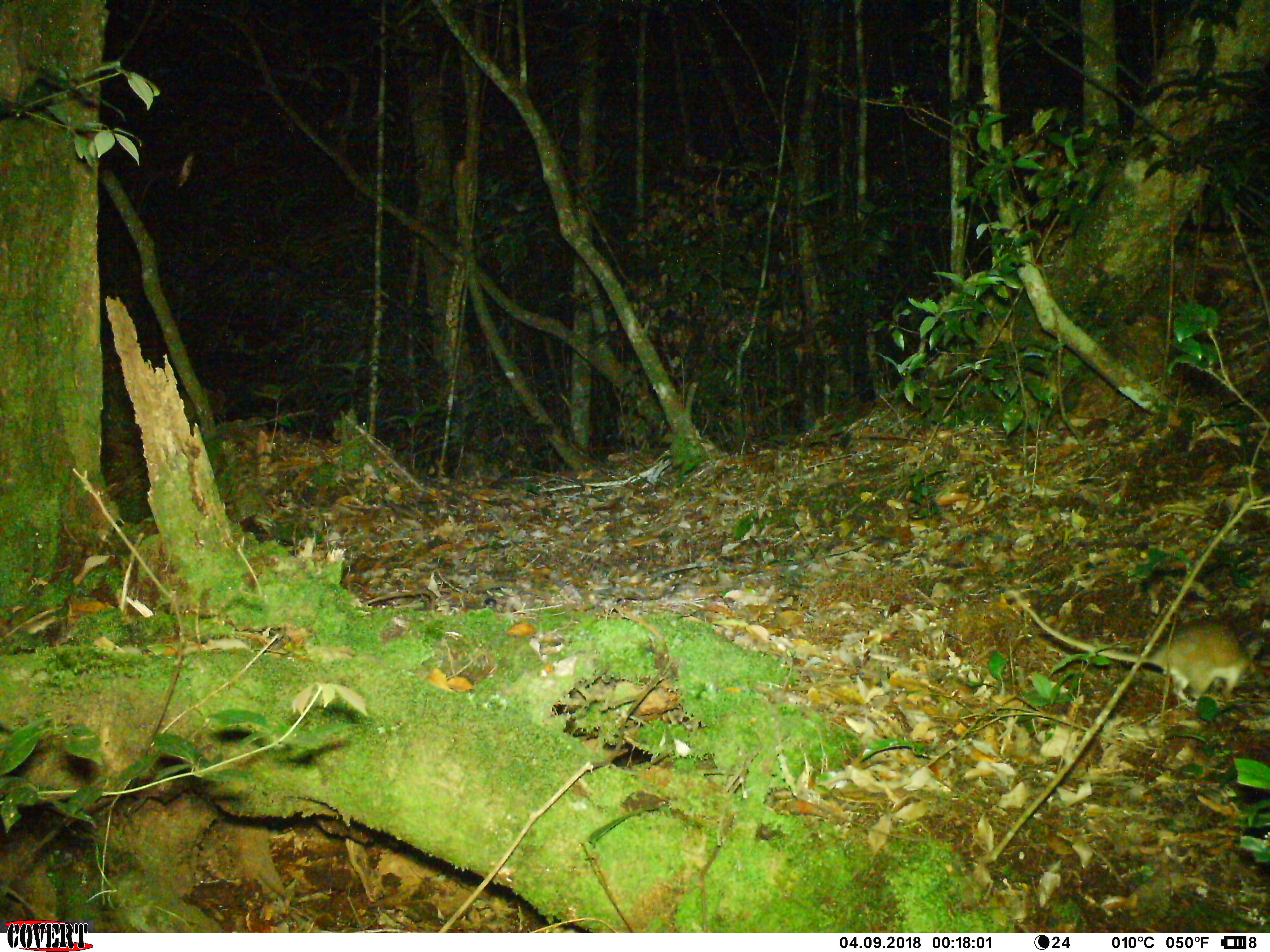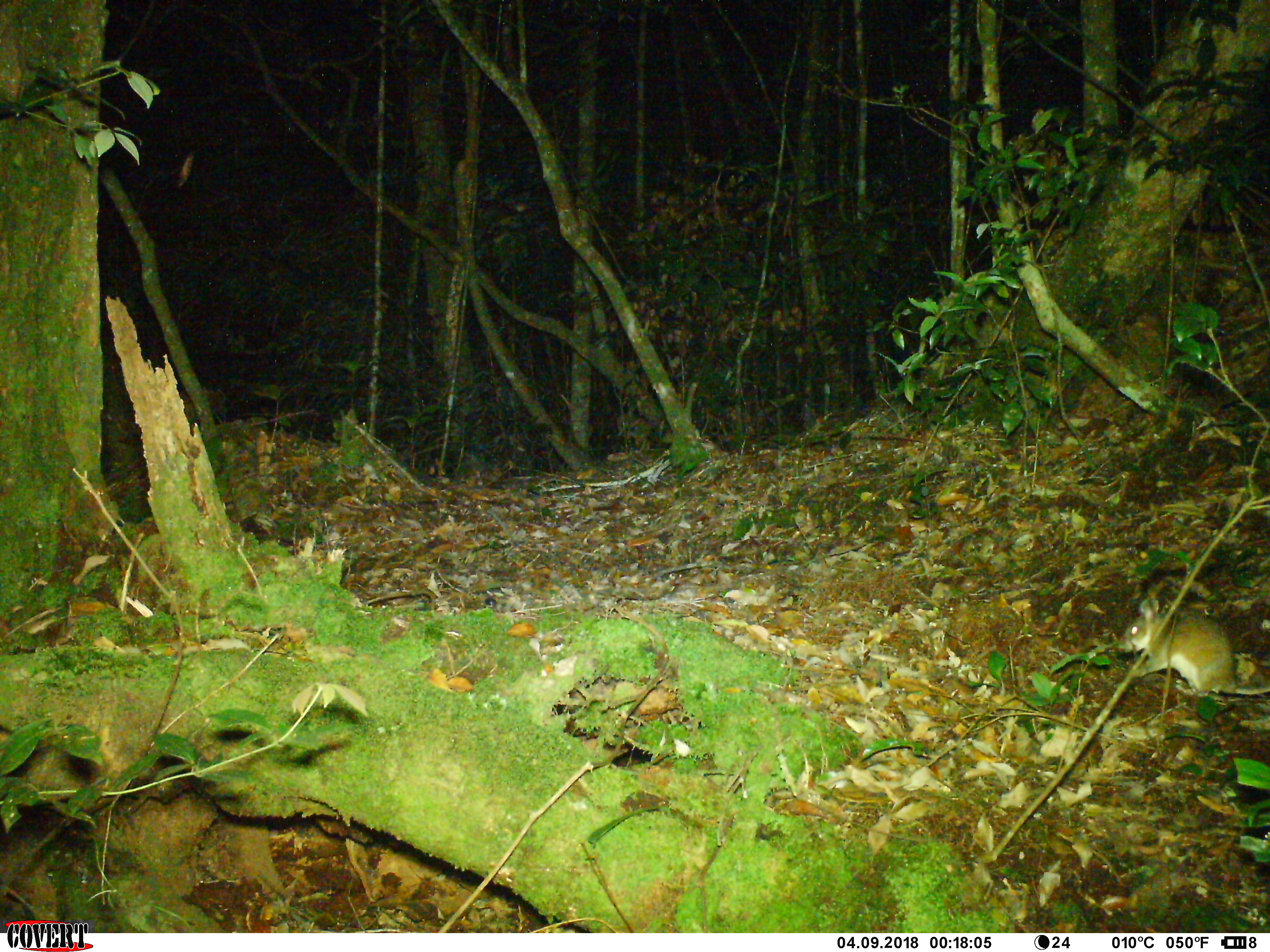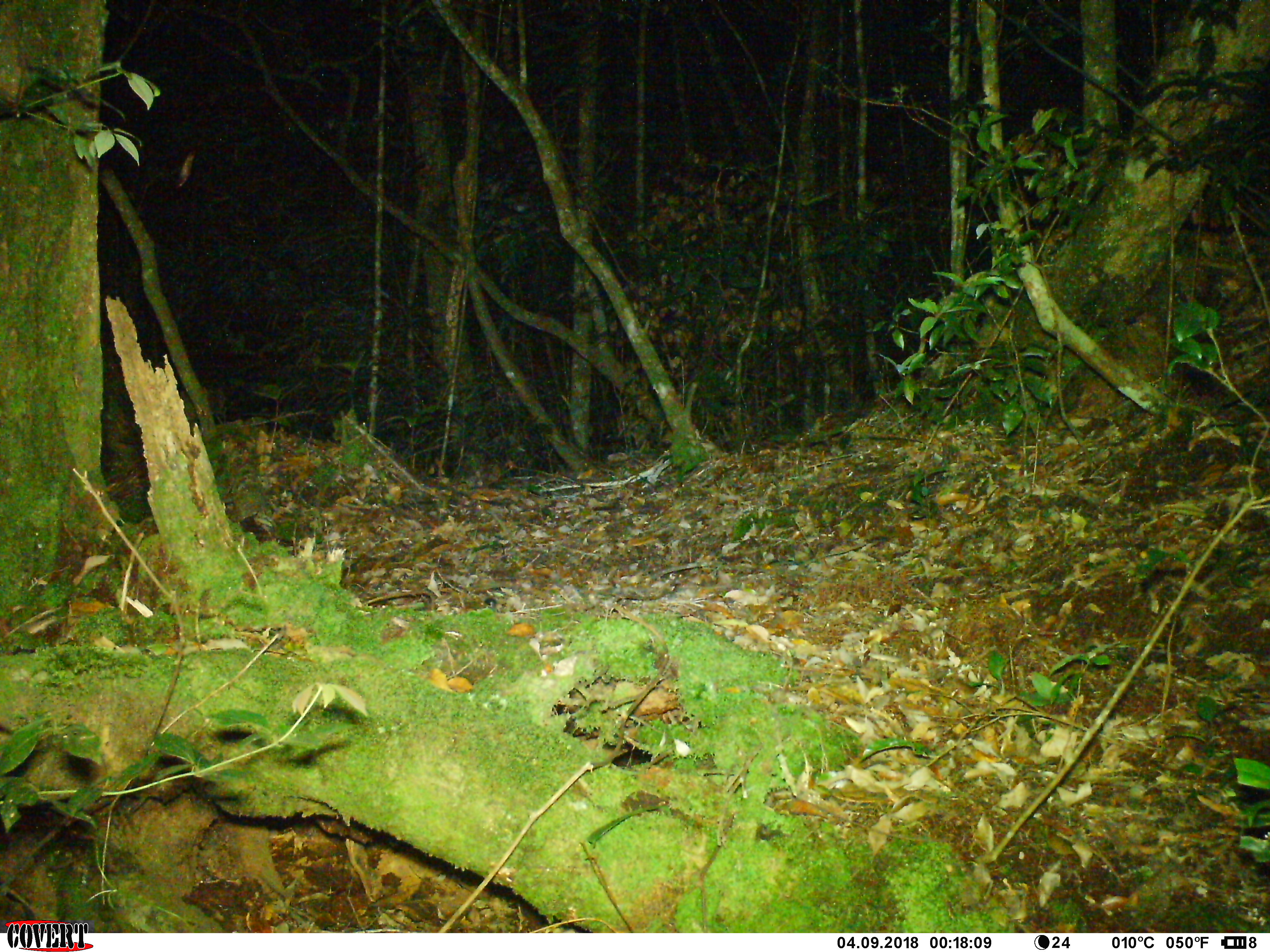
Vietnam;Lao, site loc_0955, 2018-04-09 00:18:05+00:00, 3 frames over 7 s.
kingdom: Animalia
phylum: Chordata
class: Mammalia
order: Rodentia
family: Muridae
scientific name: Muridae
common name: old-world mice and rats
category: unidentified murid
Unidentified murid (old-world mice and rats) (Muridae). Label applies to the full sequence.